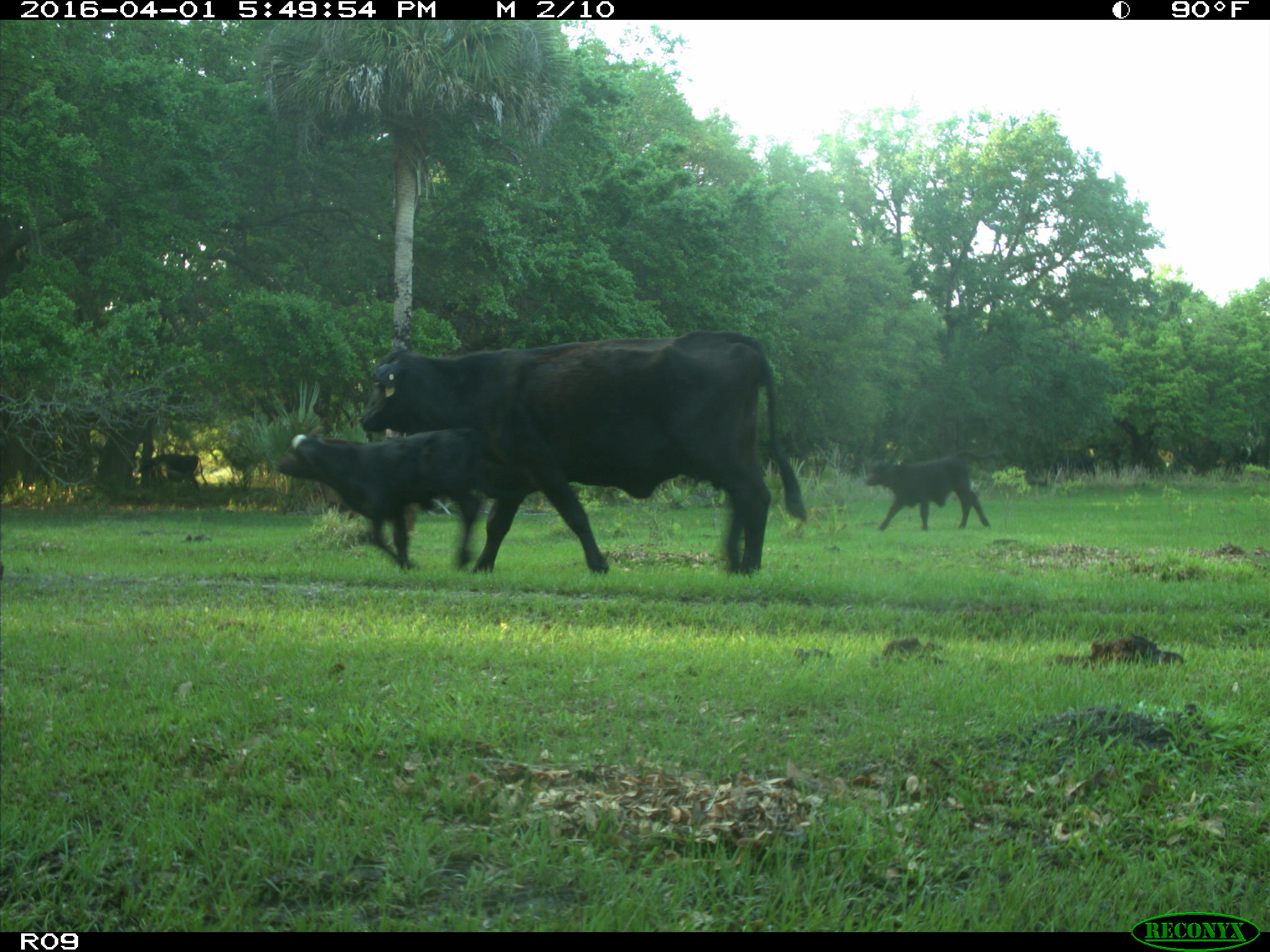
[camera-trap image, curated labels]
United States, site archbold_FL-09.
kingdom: Animalia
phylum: Chordata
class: Mammalia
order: Artiodactyla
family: Bovidae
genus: Bos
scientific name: Bos taurus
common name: domestic cow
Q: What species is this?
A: Bos taurus (domestic cow).